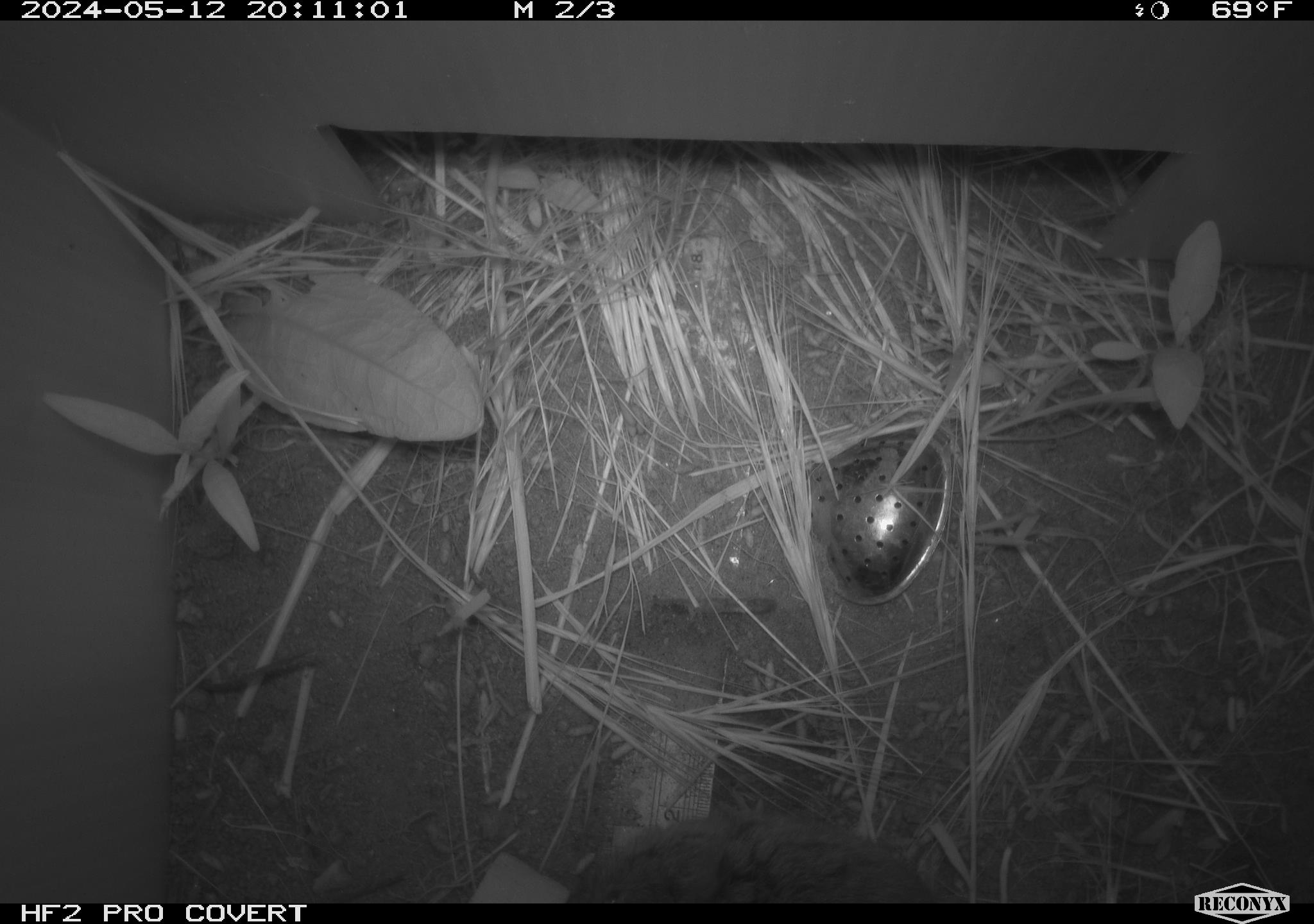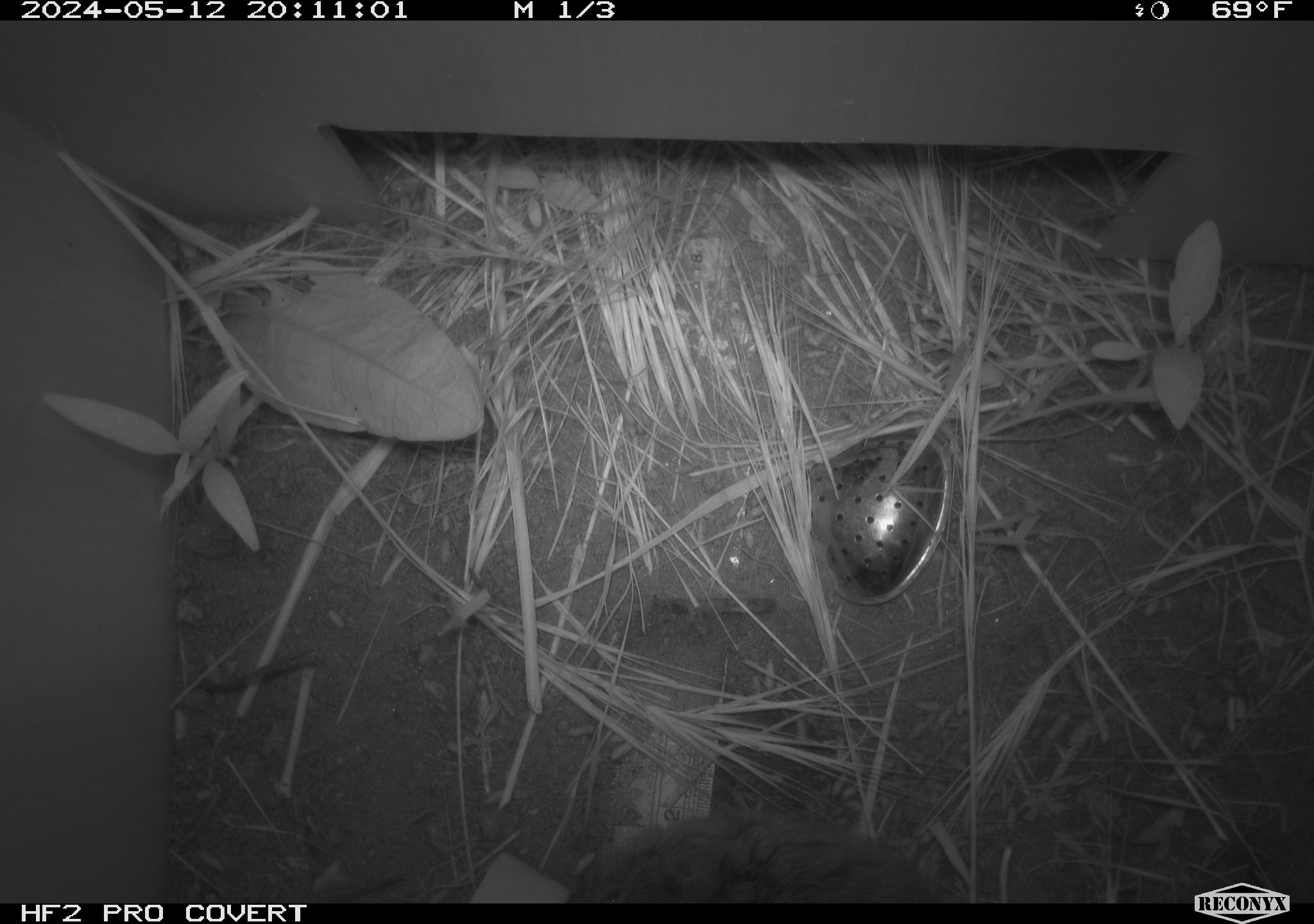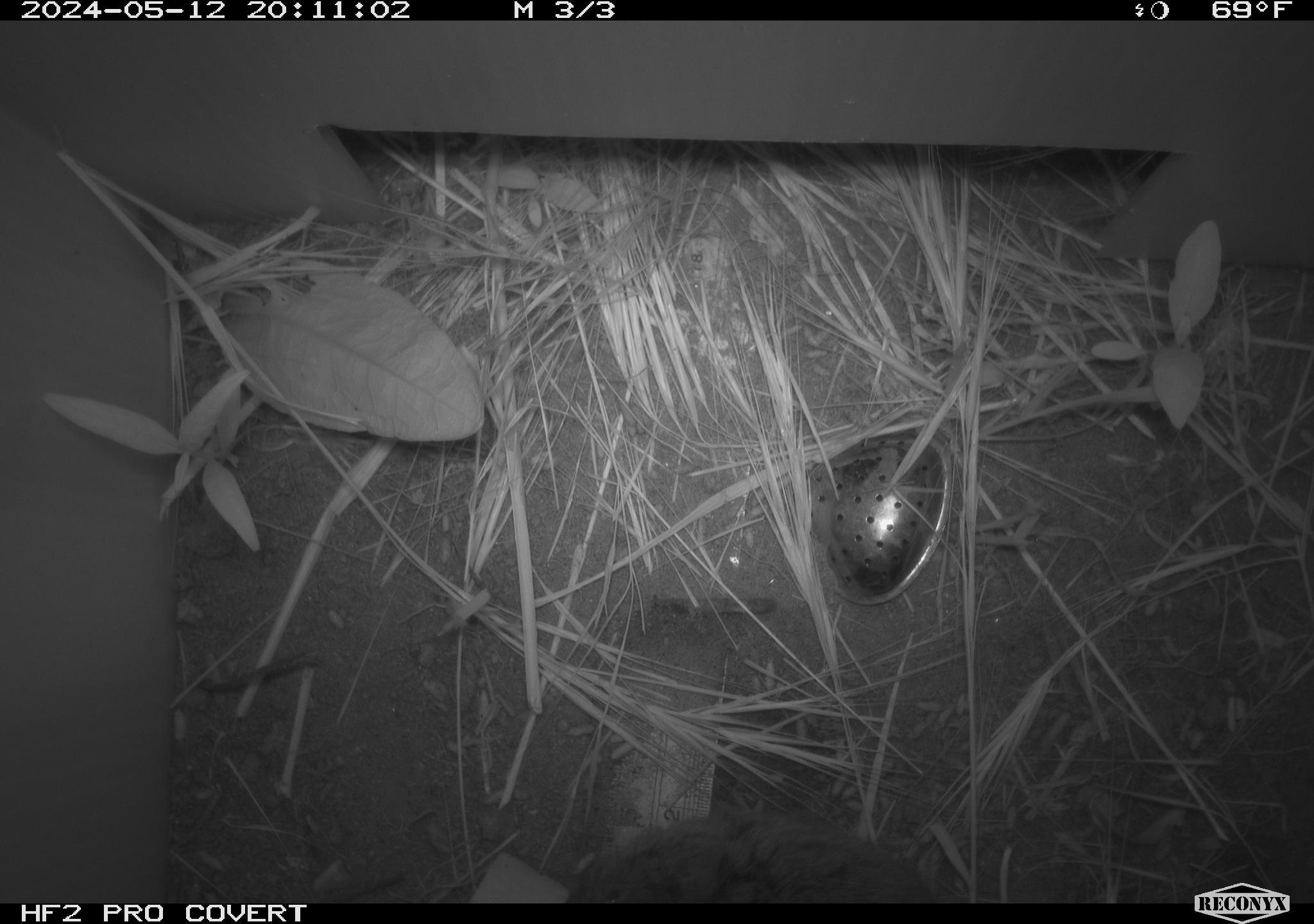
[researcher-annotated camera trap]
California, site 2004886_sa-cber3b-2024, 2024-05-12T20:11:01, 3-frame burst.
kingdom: Animalia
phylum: Chordata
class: Mammalia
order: Rodentia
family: Cricetidae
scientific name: Arvicolinae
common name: voles, lemmings, and muskrats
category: arvicolinae subfamily